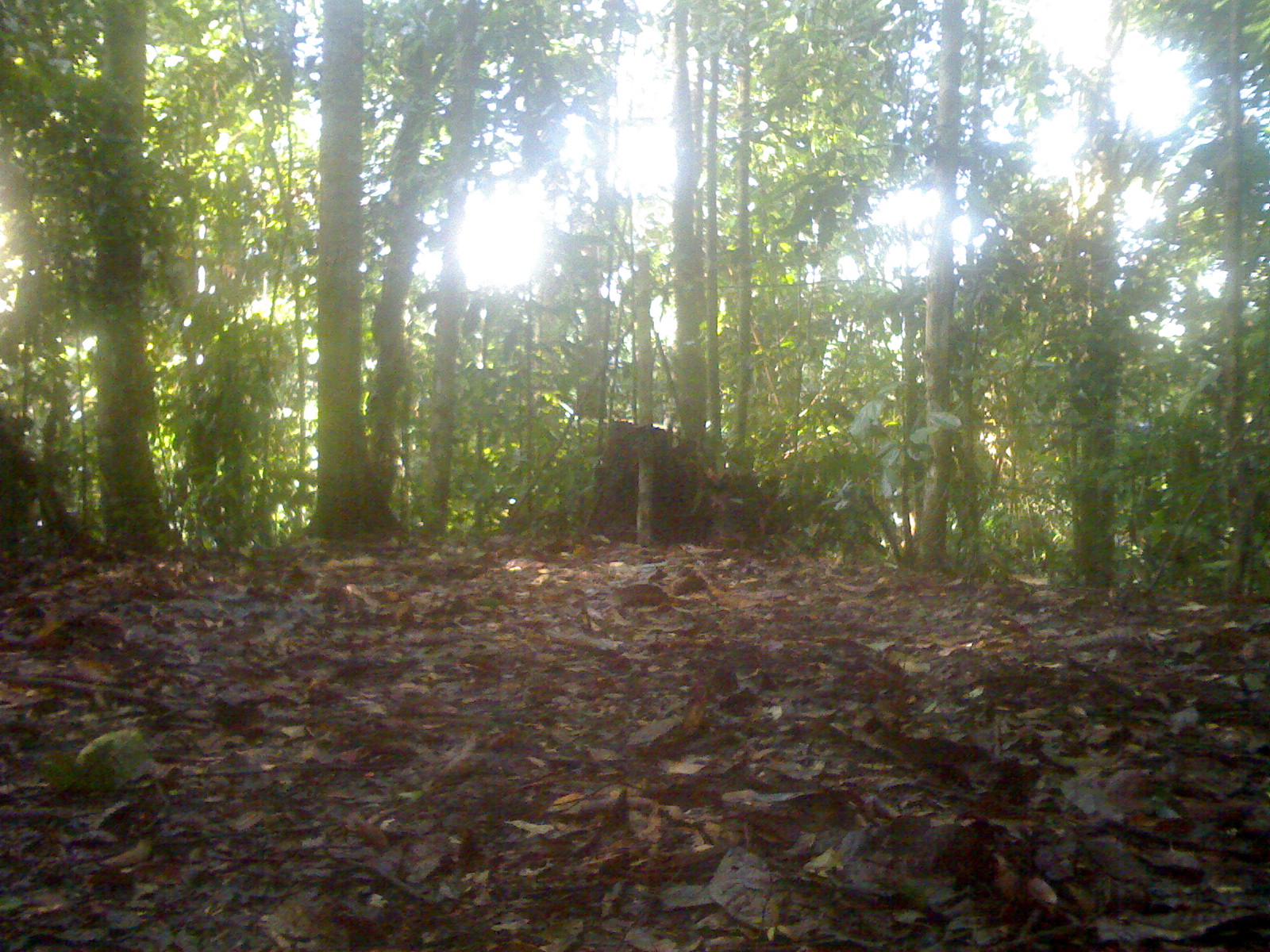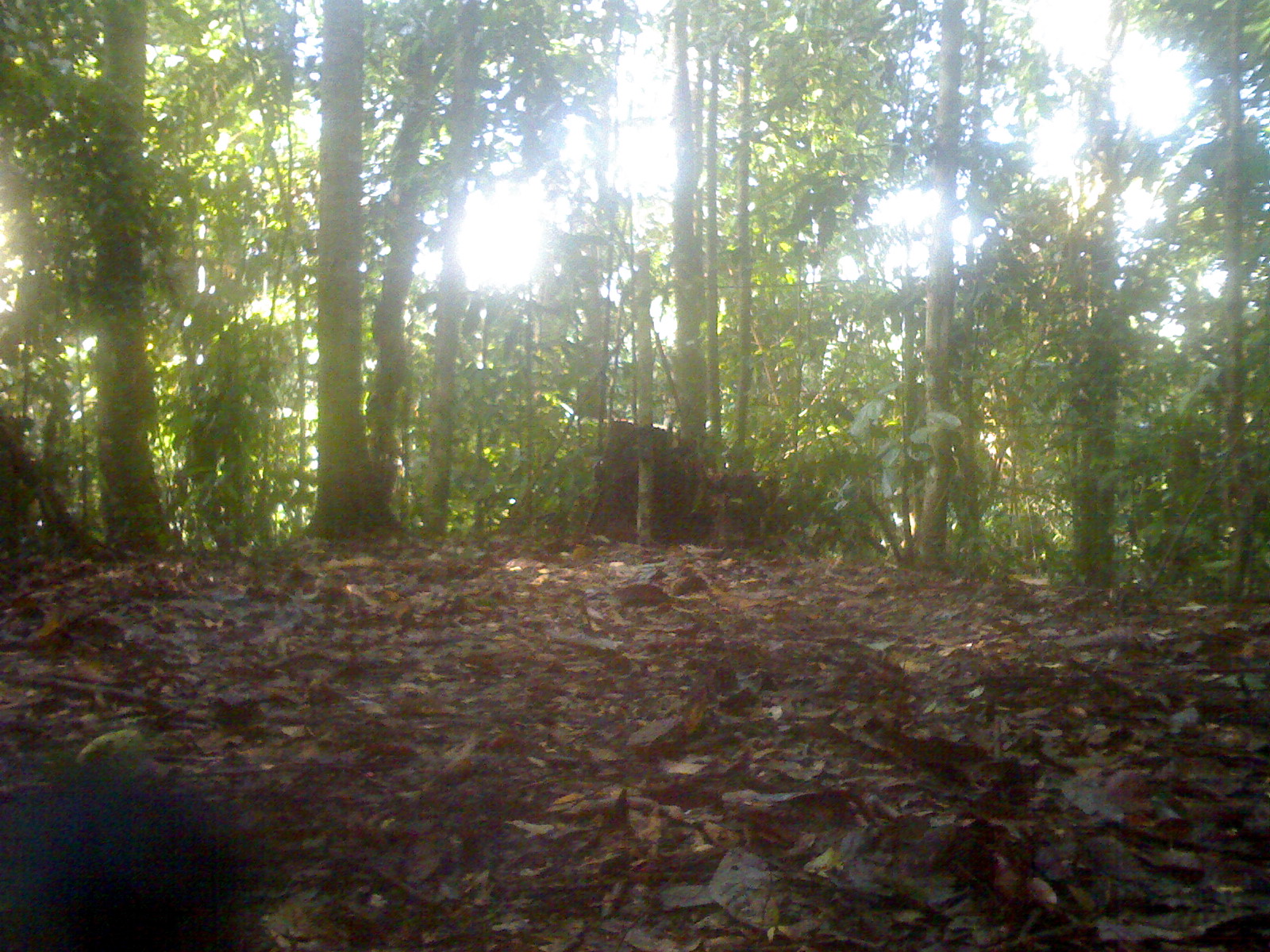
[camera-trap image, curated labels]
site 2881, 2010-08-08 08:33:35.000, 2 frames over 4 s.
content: unidentified animal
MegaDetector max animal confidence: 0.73